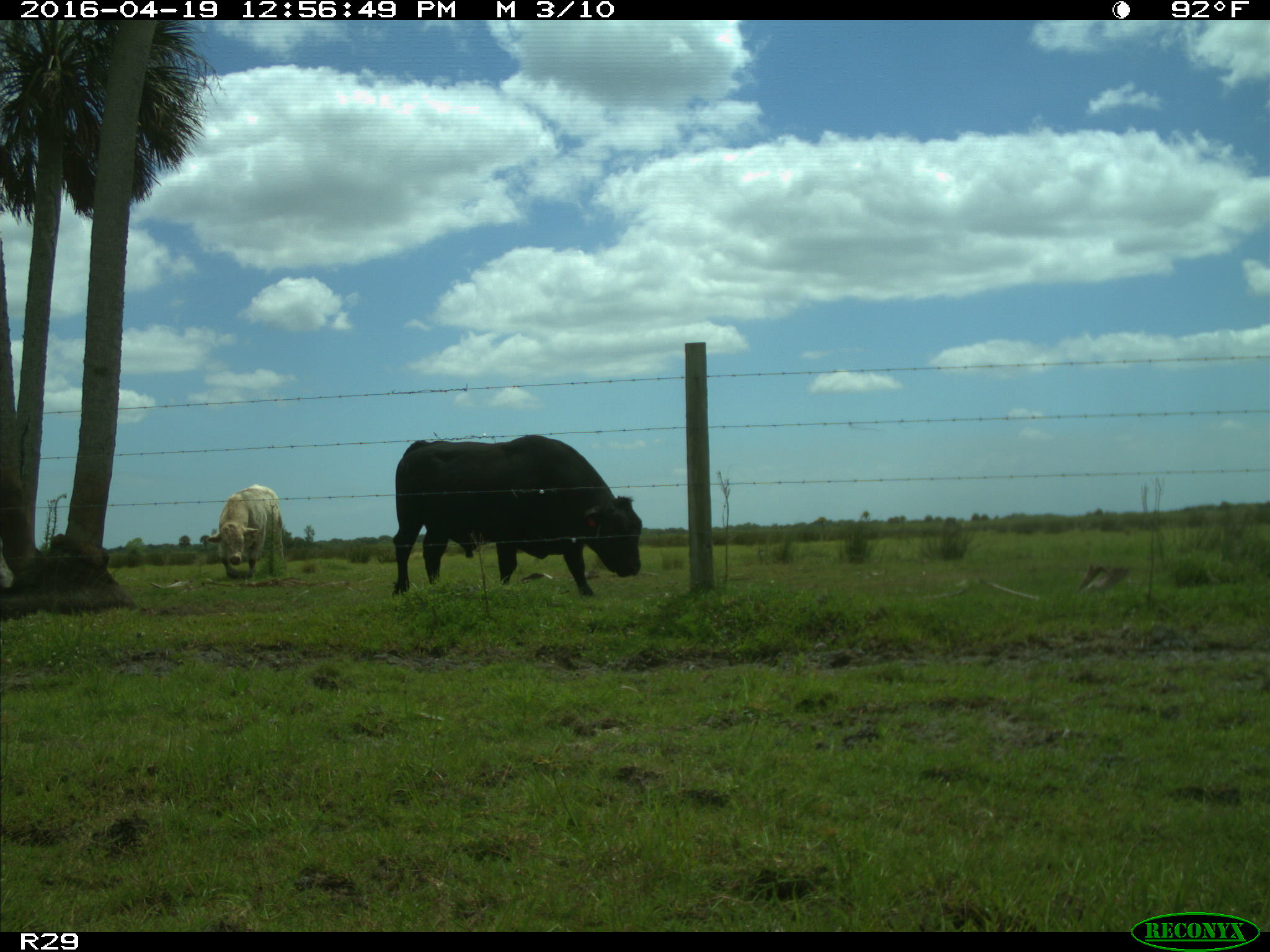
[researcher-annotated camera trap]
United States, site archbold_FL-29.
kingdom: Animalia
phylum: Chordata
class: Mammalia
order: Artiodactyla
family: Bovidae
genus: Bos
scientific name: Bos taurus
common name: domestic cow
Bos taurus (domestic cow).